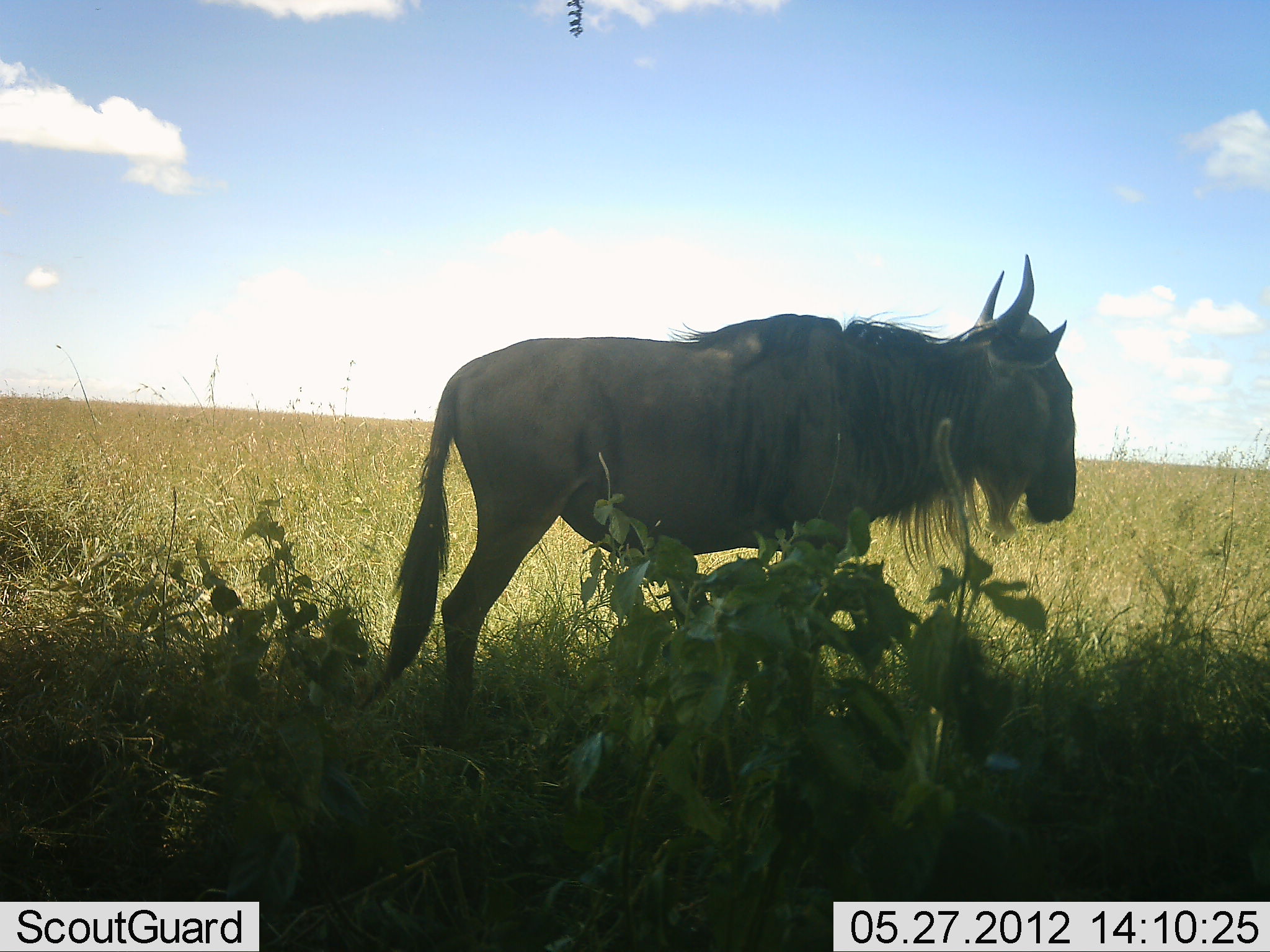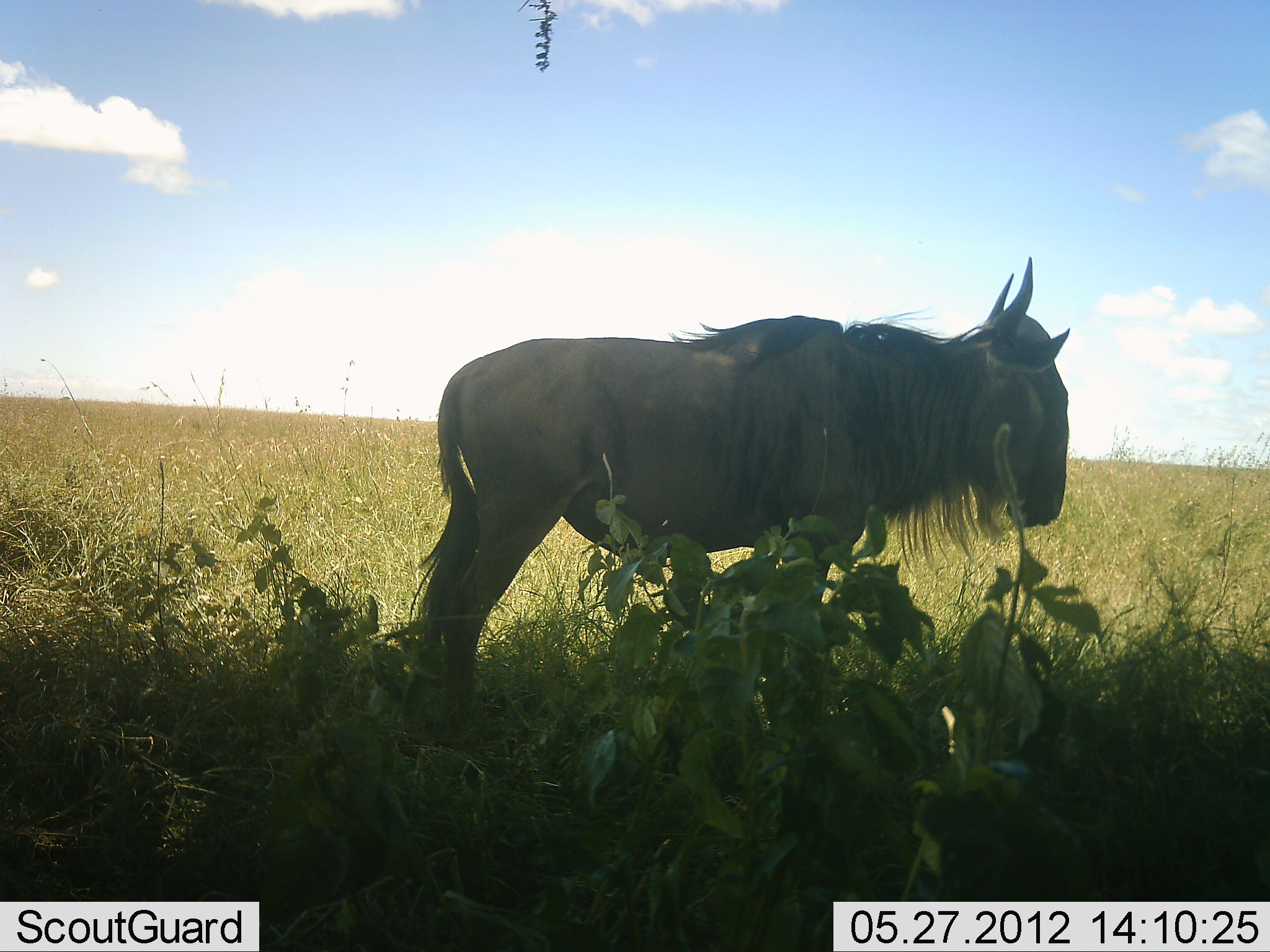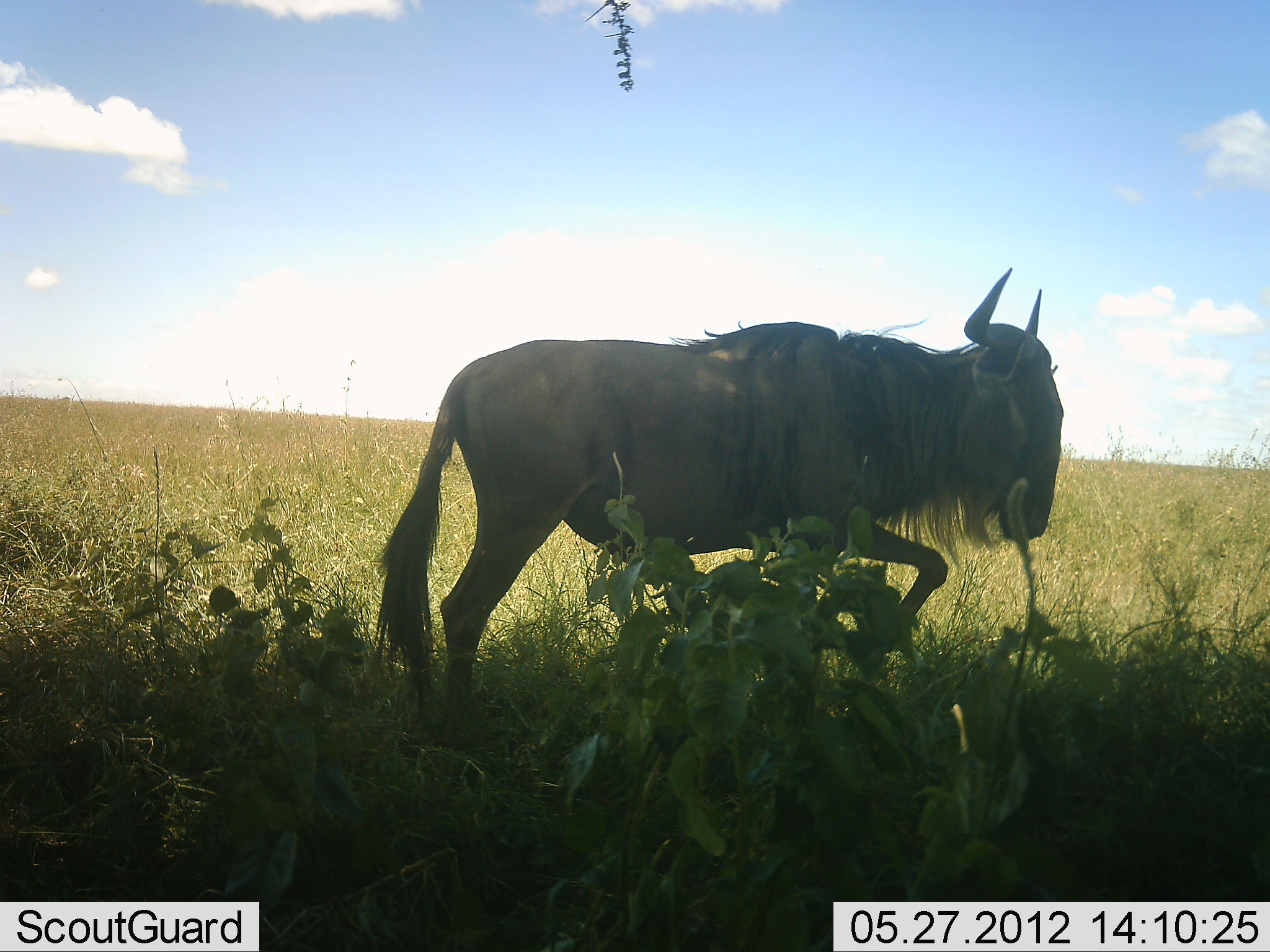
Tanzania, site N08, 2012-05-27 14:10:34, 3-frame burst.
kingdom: Animalia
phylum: Chordata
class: Mammalia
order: Artiodactyla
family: Bovidae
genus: Connochaetes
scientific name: Connochaetes taurinus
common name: blue wildebeest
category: wildebeest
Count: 1.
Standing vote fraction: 81%.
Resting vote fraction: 6%.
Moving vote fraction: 12%.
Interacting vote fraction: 0%.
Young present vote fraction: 0%.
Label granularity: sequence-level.